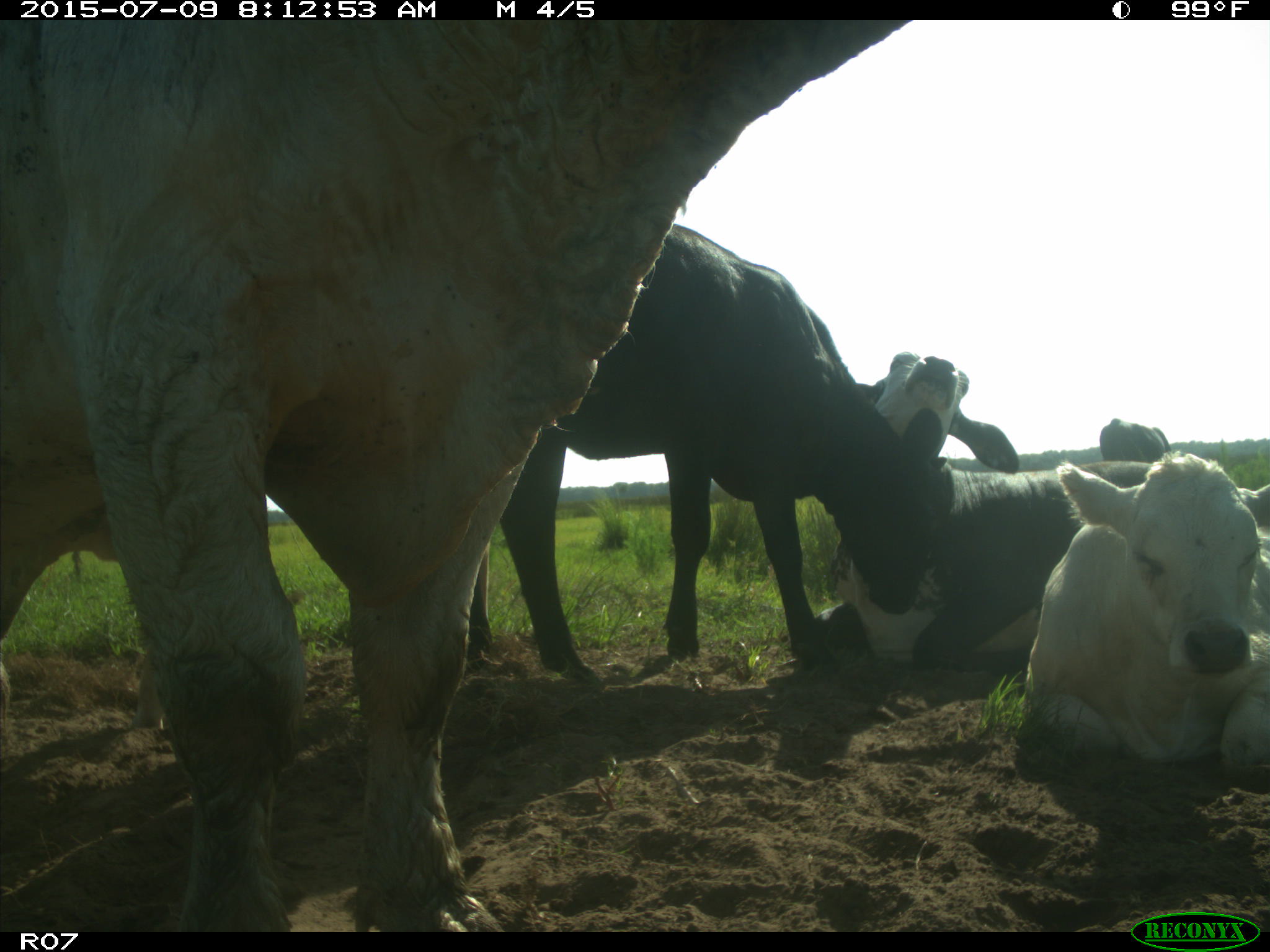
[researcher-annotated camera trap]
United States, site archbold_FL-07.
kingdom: Animalia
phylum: Chordata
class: Mammalia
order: Artiodactyla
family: Bovidae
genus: Bos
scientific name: Bos taurus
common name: domestic cow